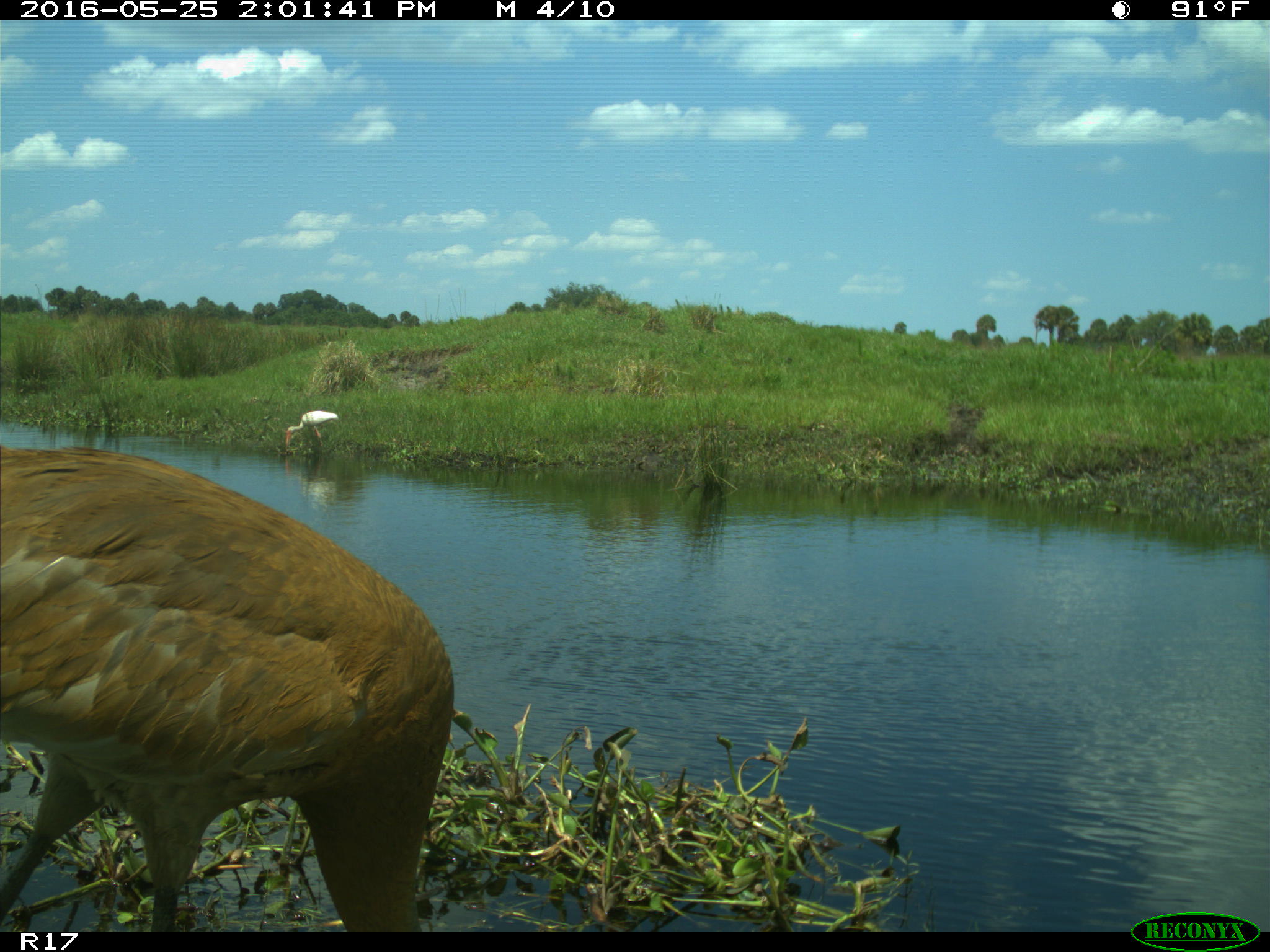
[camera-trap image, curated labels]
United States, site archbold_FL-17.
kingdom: Animalia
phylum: Chordata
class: Aves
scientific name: Aves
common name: birds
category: unidentified bird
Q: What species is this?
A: Unidentified bird (birds) (Aves).